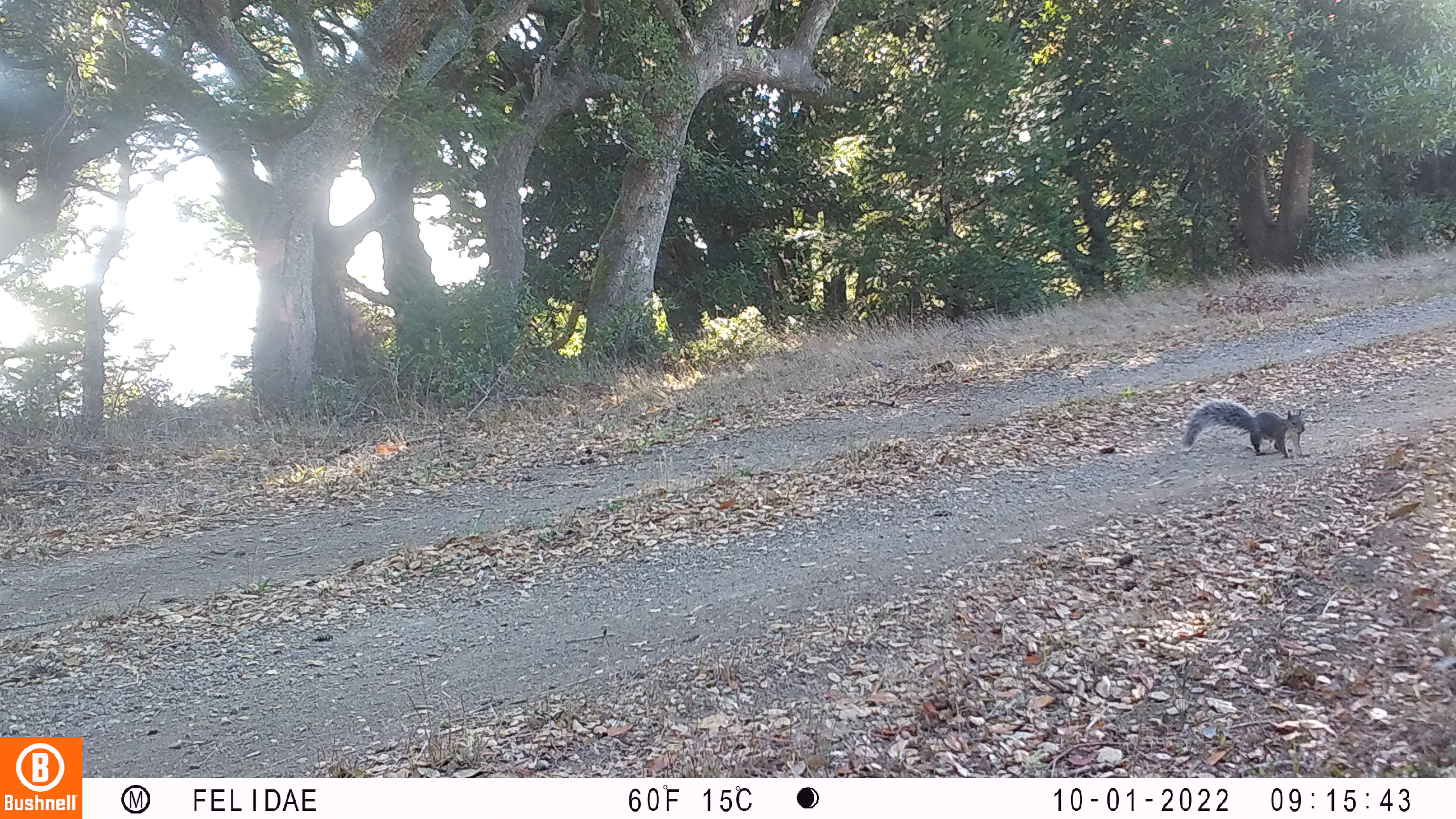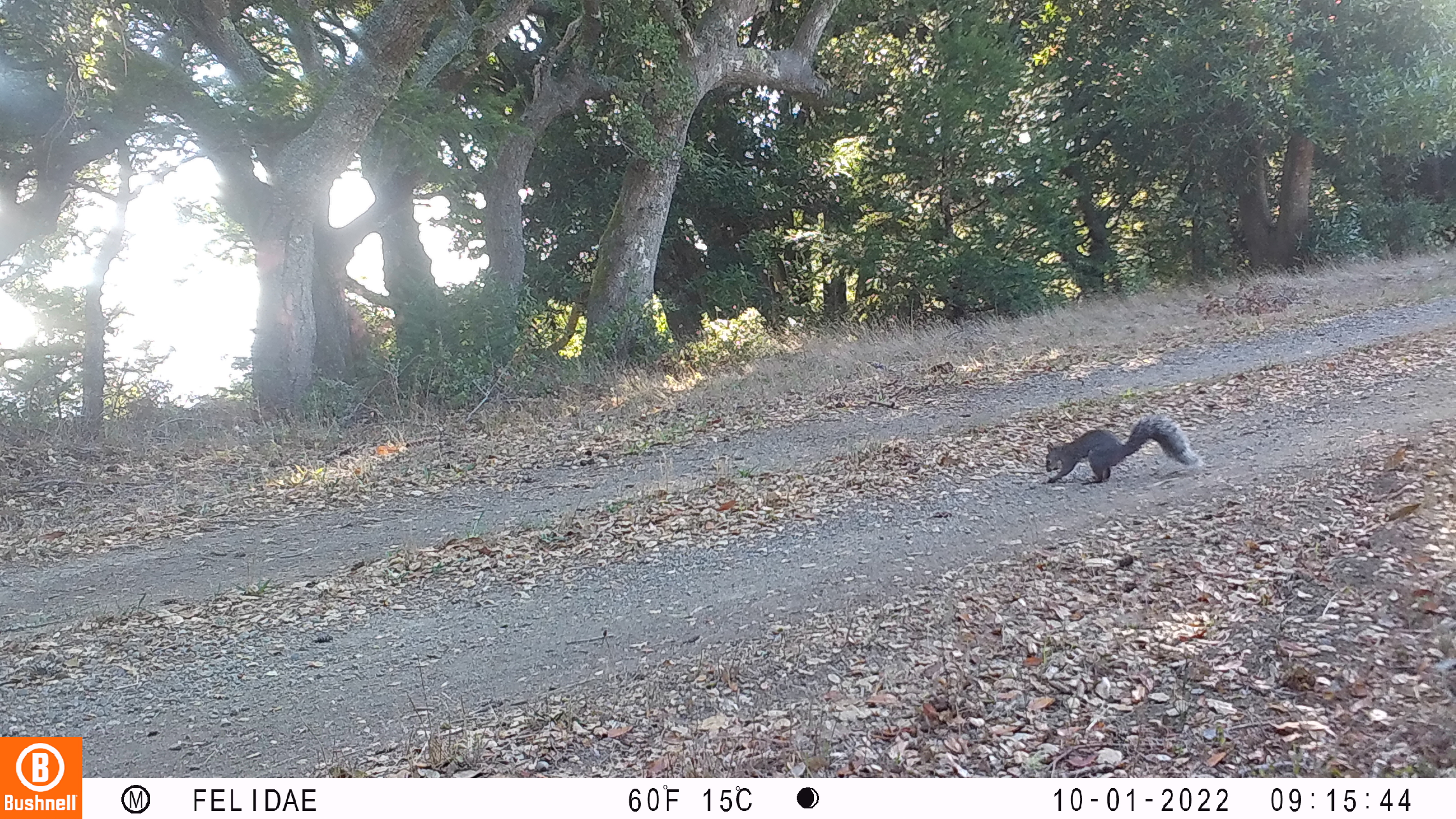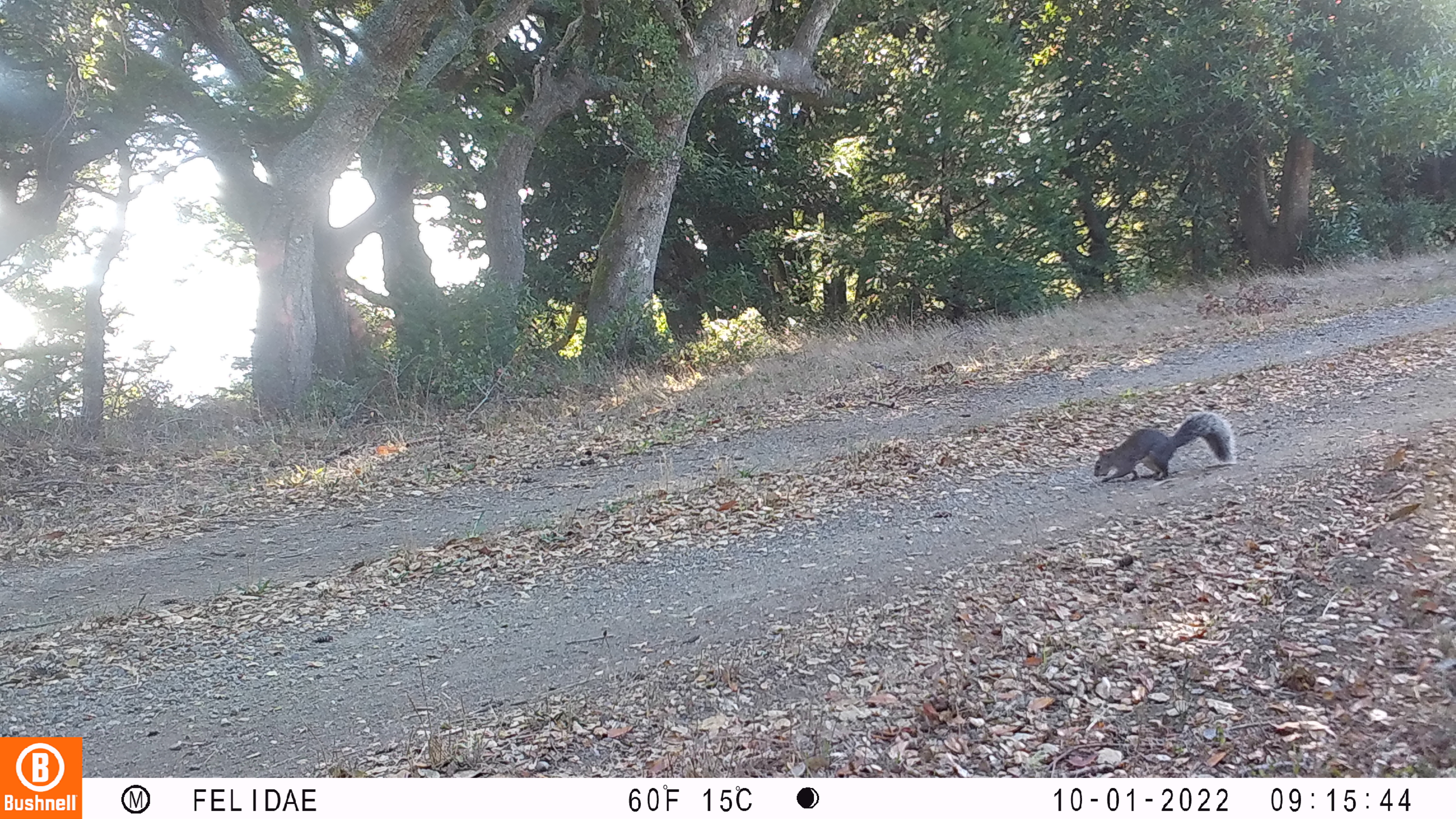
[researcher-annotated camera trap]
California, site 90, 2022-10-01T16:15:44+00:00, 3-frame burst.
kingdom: Animalia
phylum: Chordata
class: Mammalia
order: Rodentia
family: Sciuridae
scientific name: Sciuridae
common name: squirrel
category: unknown squirrel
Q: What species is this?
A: Unknown squirrel (squirrel) (Sciuridae).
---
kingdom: Animalia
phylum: Chordata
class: Mammalia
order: Rodentia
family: Sciuridae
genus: Sciurus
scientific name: Sciurus griseus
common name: western gray squirrel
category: western grey squirrel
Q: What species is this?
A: Western grey squirrel (western gray squirrel) (Sciurus griseus).